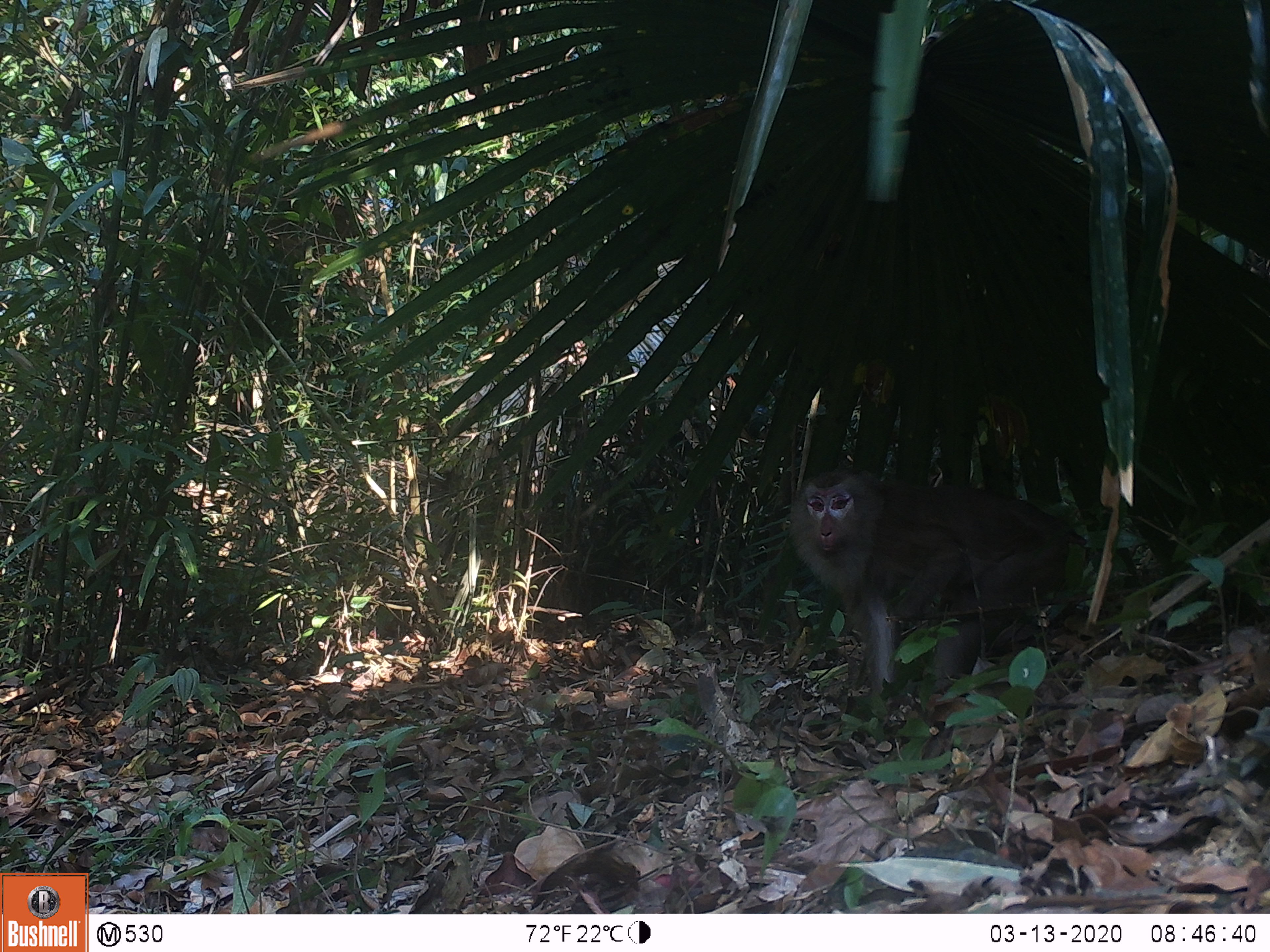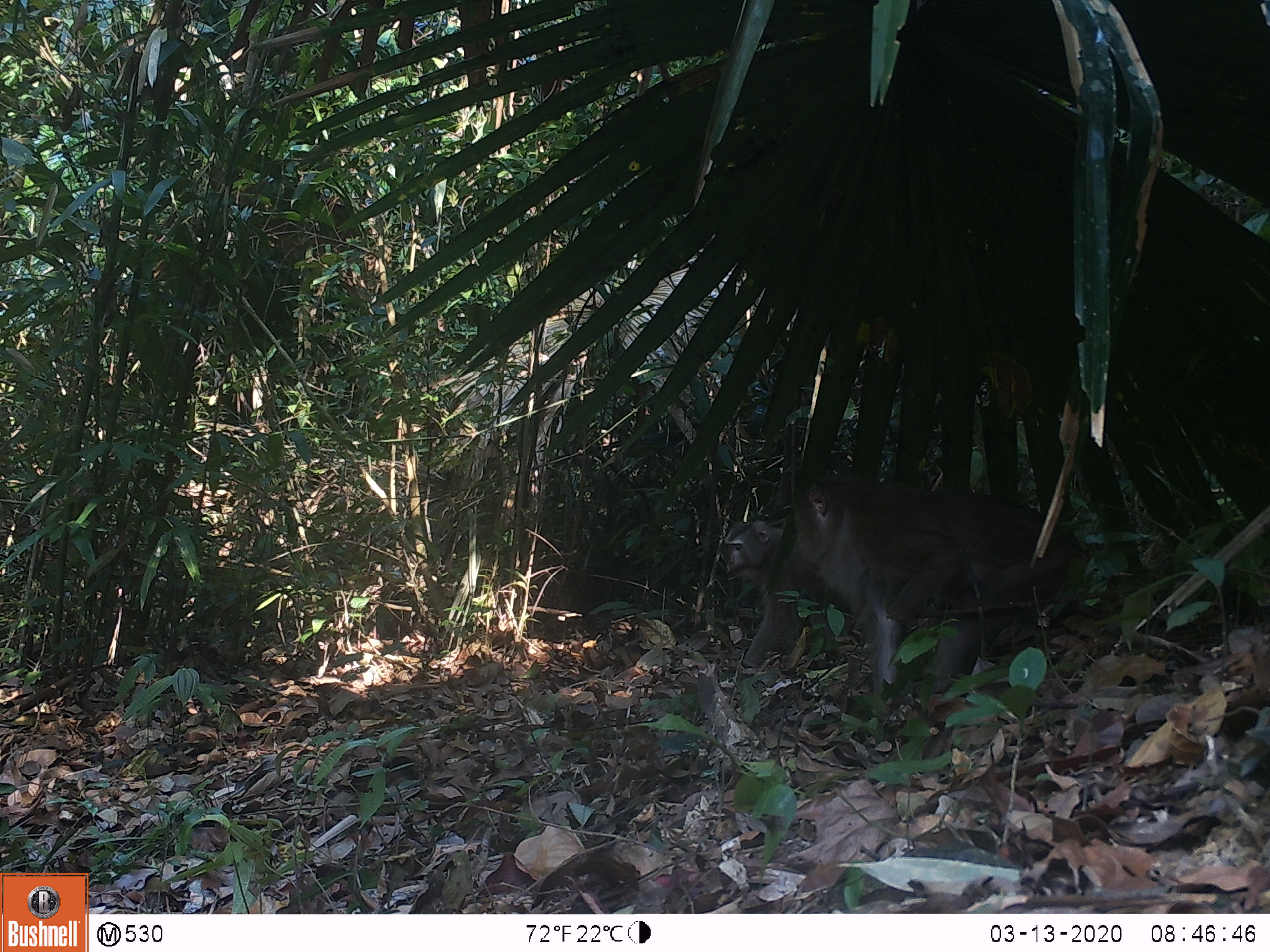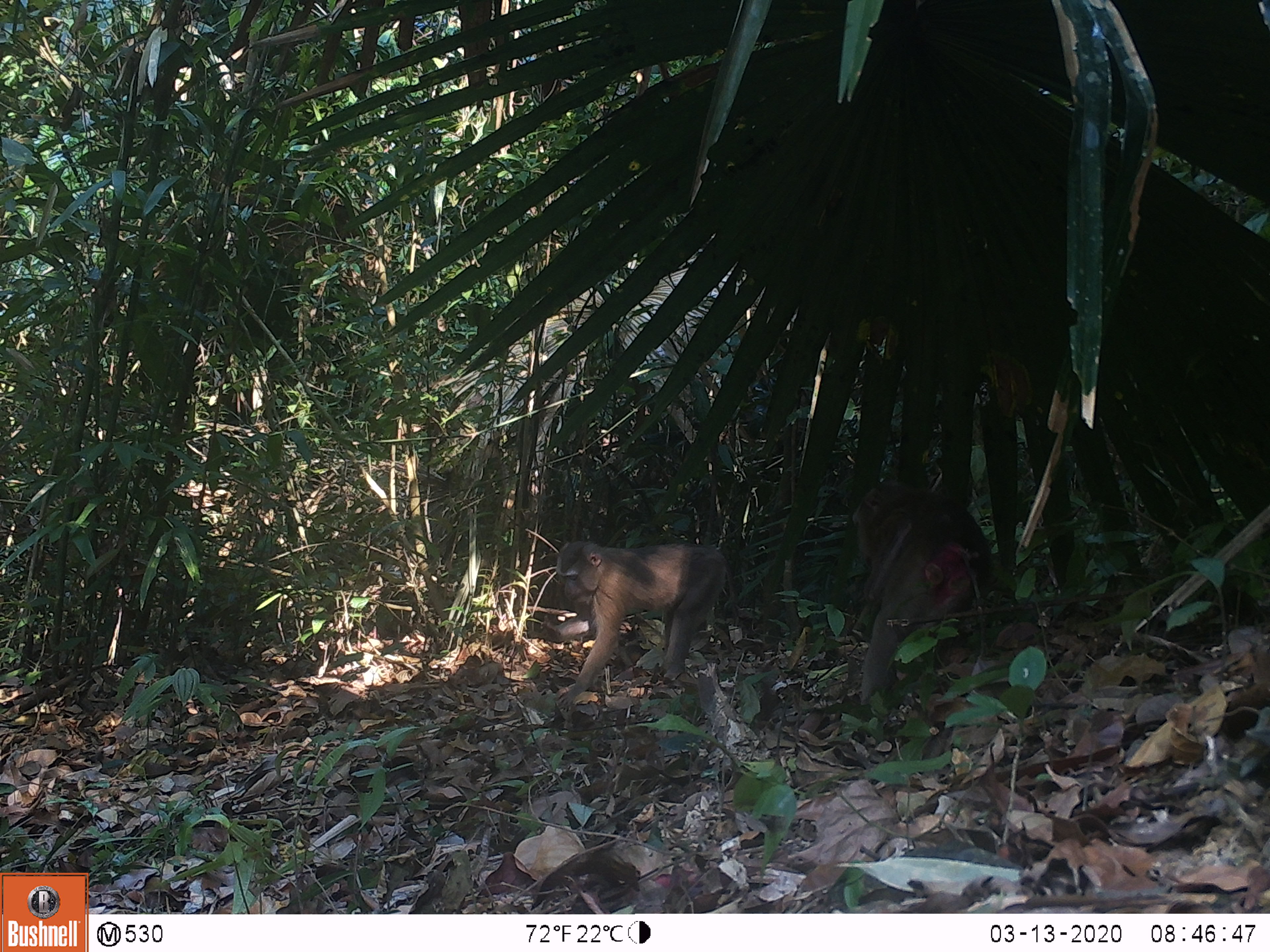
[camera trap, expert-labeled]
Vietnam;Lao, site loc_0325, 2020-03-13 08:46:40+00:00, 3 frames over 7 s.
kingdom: Animalia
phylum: Chordata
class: Mammalia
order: Primates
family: Cercopithecidae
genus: Macaca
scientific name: Macaca nemestrina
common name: pig-tailed macaque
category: pig tailed macaque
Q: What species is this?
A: Pig tailed macaque (pig-tailed macaque) (Macaca nemestrina).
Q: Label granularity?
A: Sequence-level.